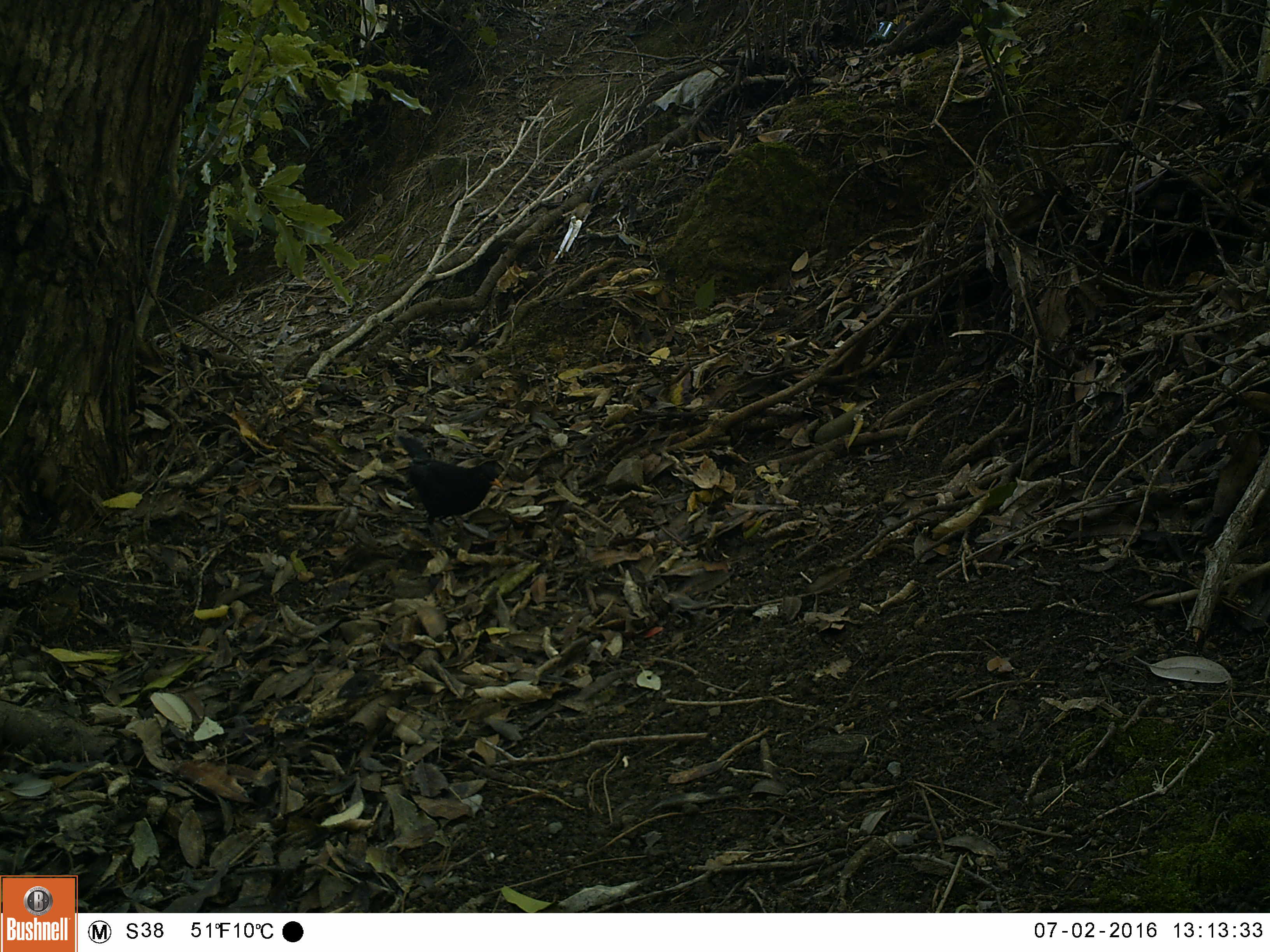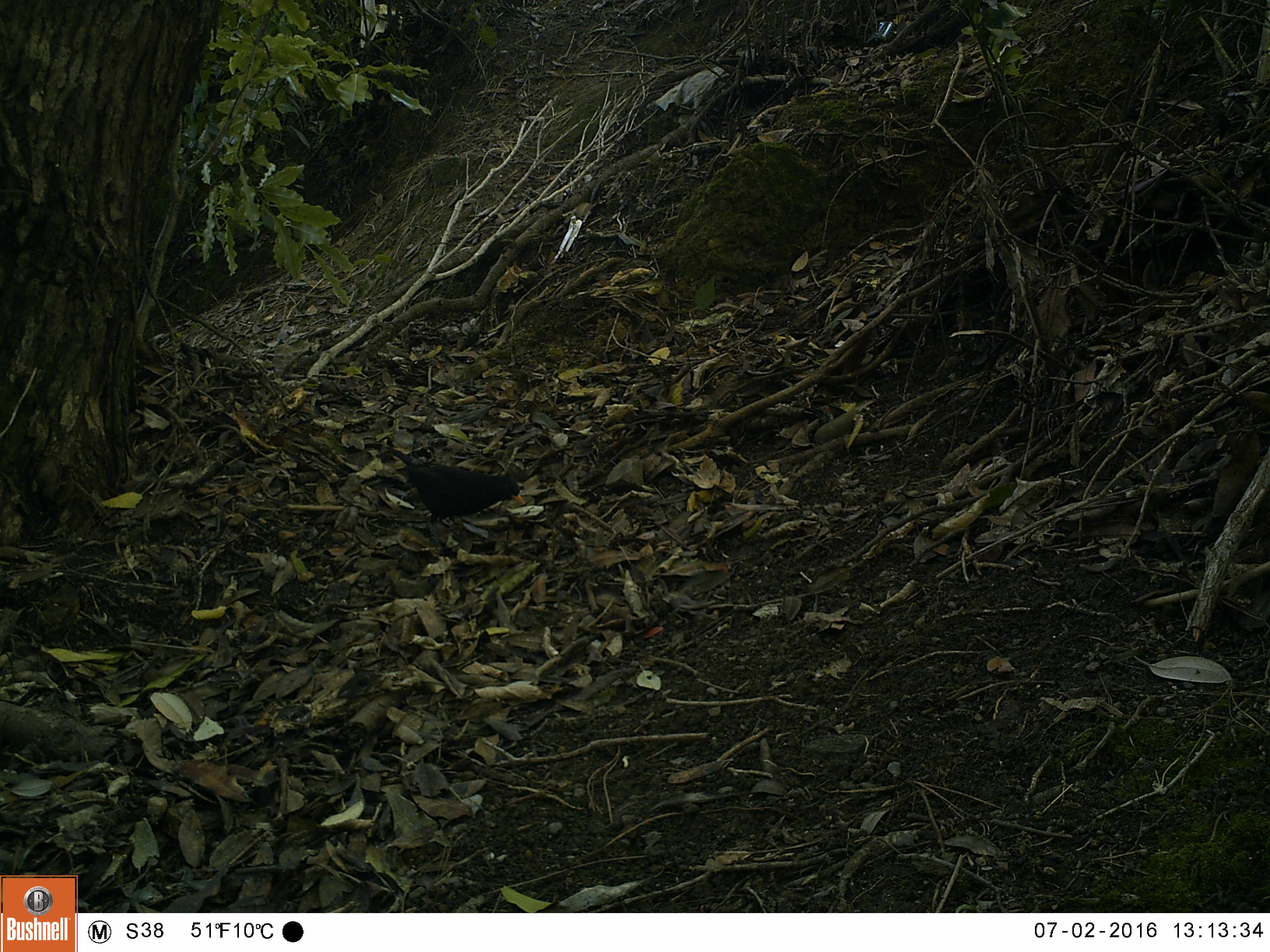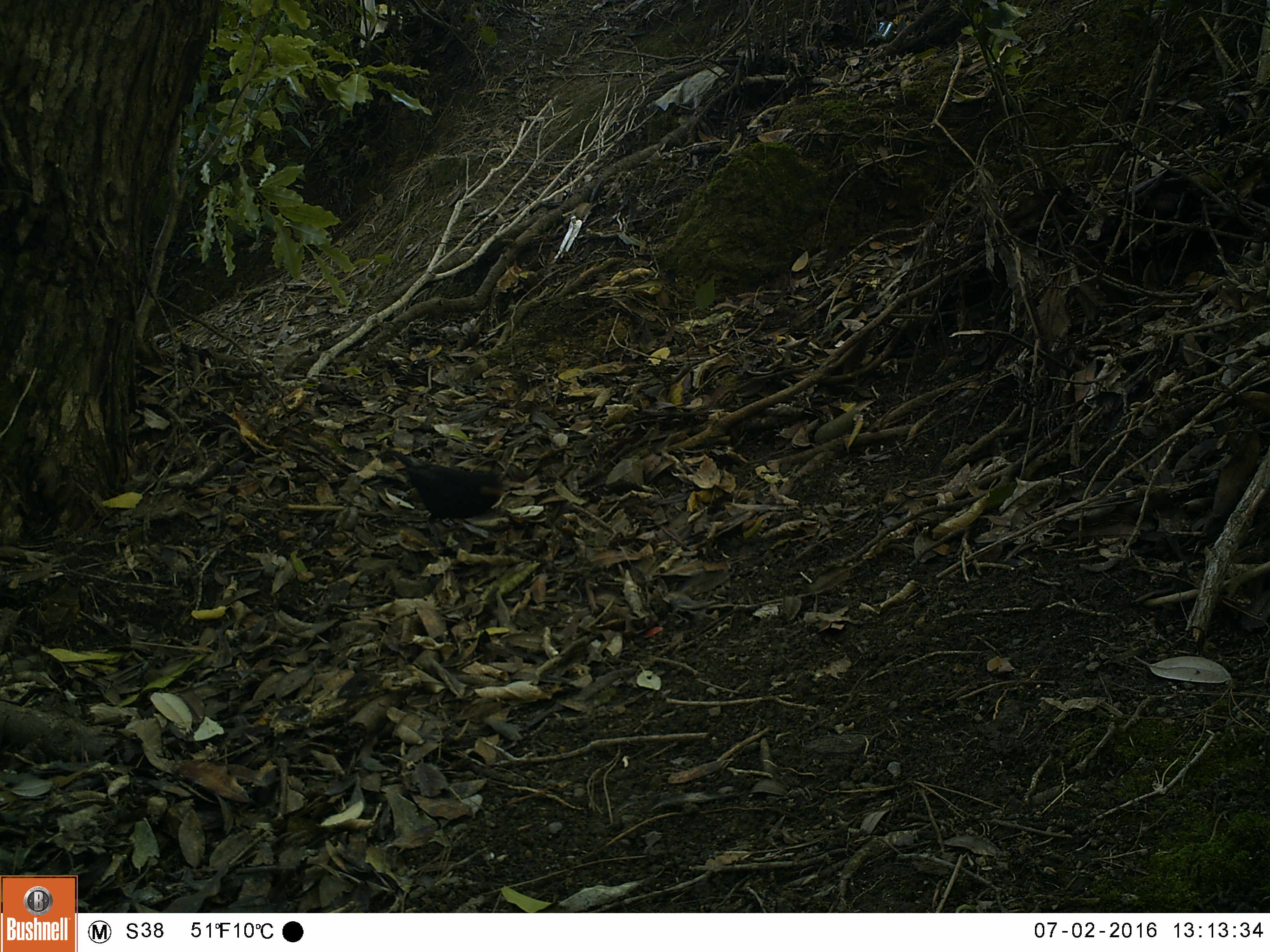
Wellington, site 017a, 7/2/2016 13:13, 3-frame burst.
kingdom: Animalia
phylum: Chordata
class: Aves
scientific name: Aves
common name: bird